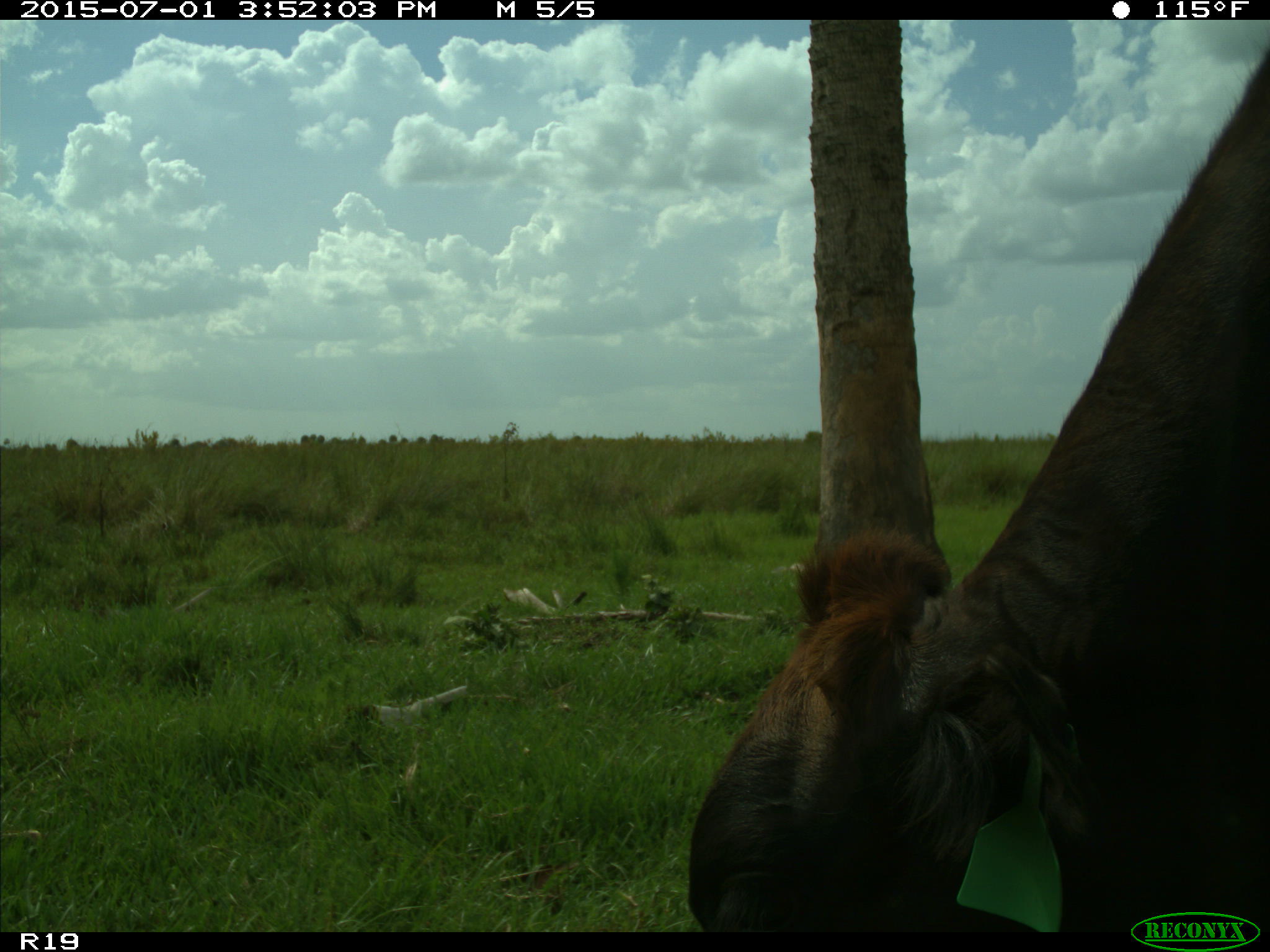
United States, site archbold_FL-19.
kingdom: Animalia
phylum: Chordata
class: Mammalia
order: Artiodactyla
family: Bovidae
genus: Bos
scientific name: Bos taurus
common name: domestic cow